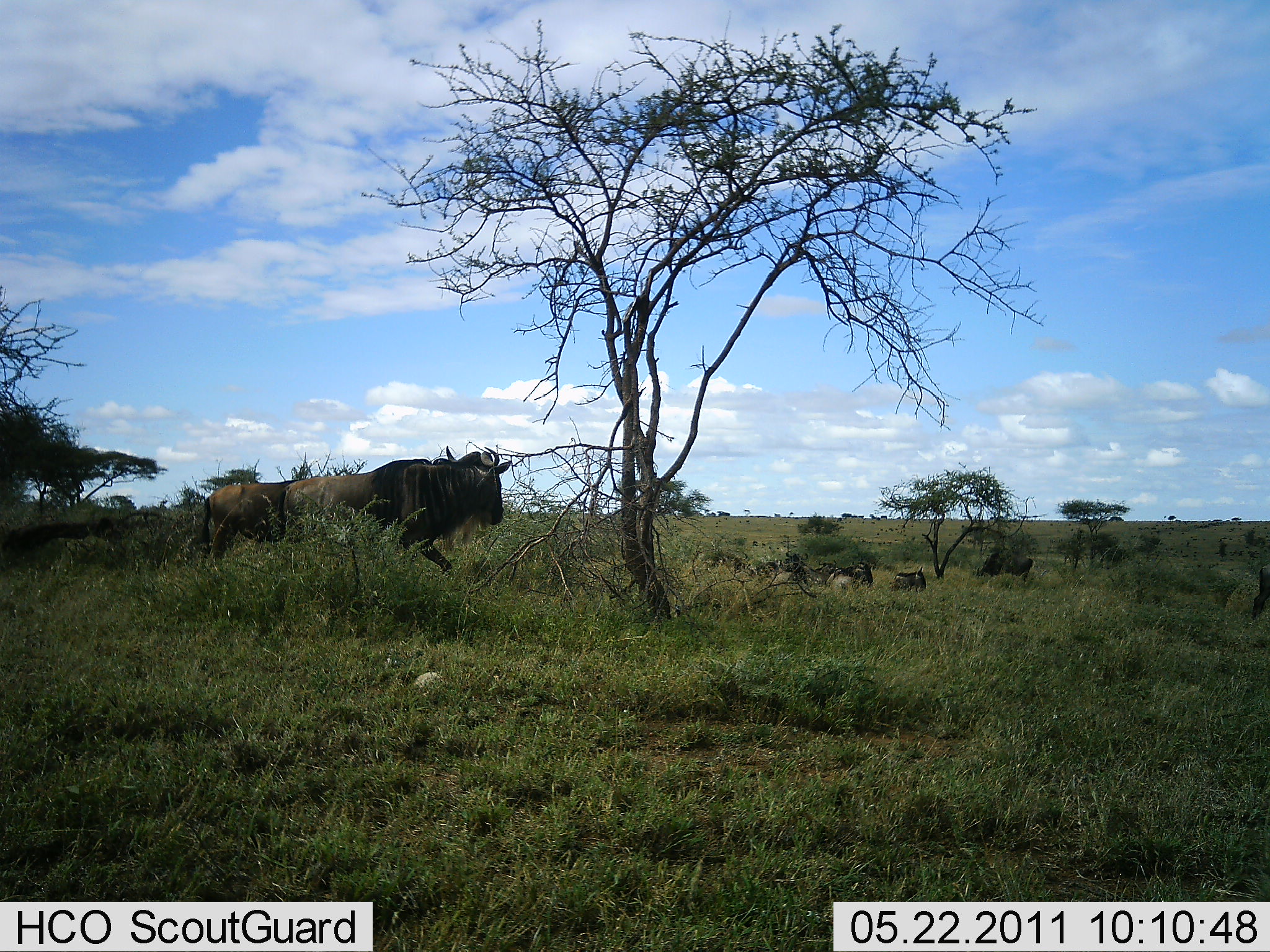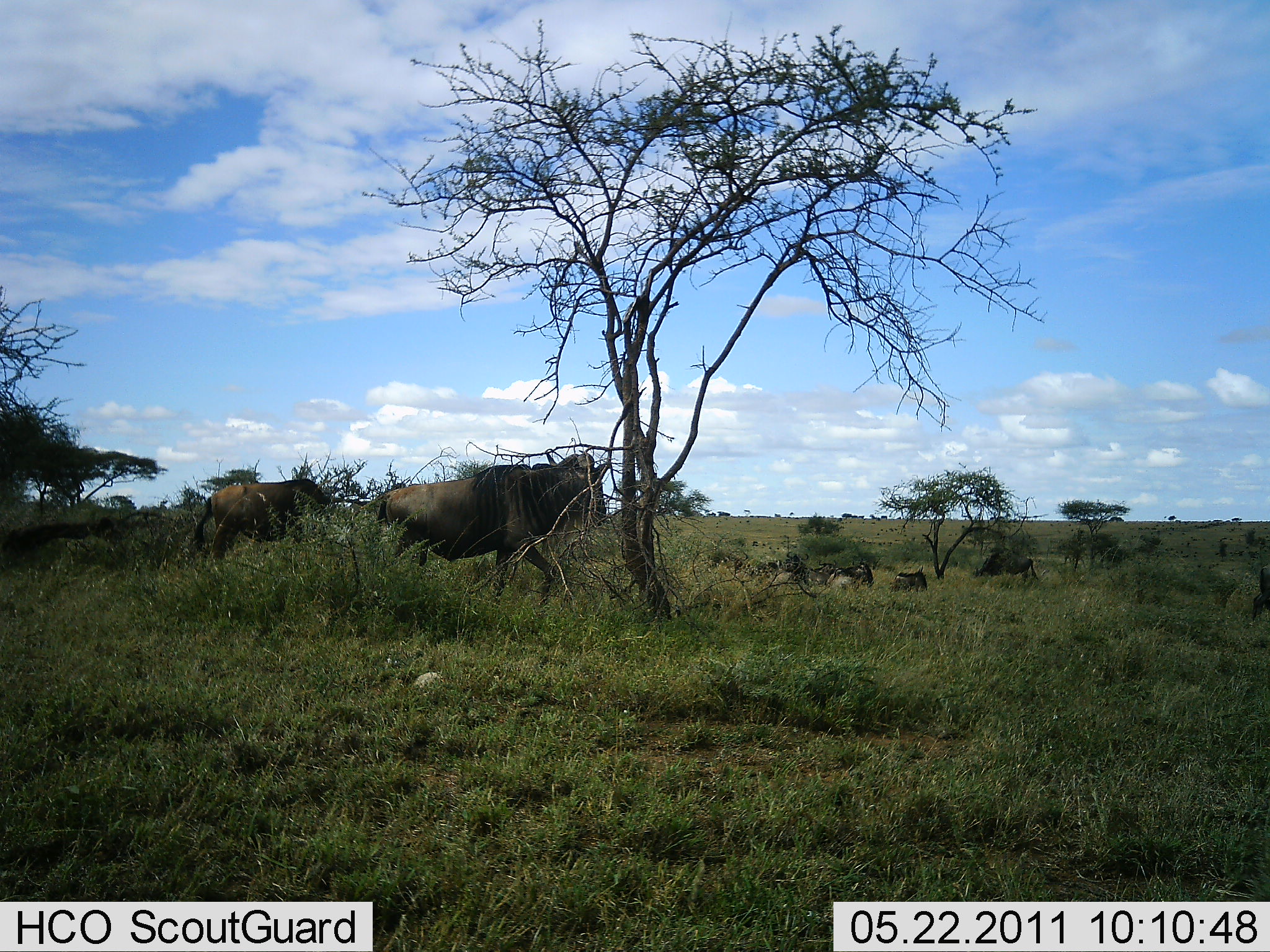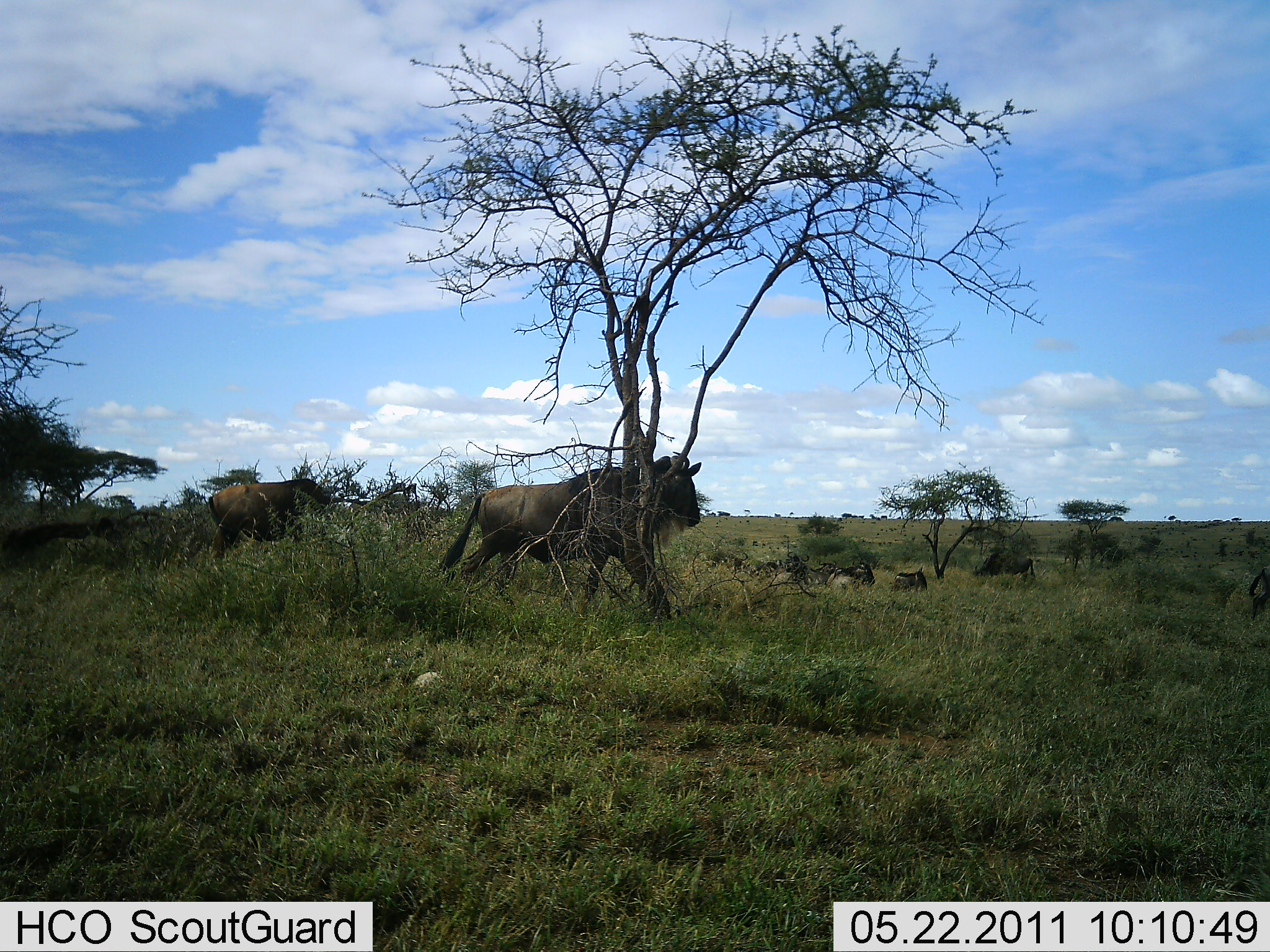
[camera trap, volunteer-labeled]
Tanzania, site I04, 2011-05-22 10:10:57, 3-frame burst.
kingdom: Animalia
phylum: Chordata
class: Mammalia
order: Artiodactyla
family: Bovidae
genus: Connochaetes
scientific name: Connochaetes taurinus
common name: blue wildebeest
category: wildebeest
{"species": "wildebeest (blue wildebeest) (Connochaetes taurinus)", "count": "5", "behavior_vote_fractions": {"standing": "31%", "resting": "23%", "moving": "100%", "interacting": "0%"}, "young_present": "0%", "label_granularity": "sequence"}